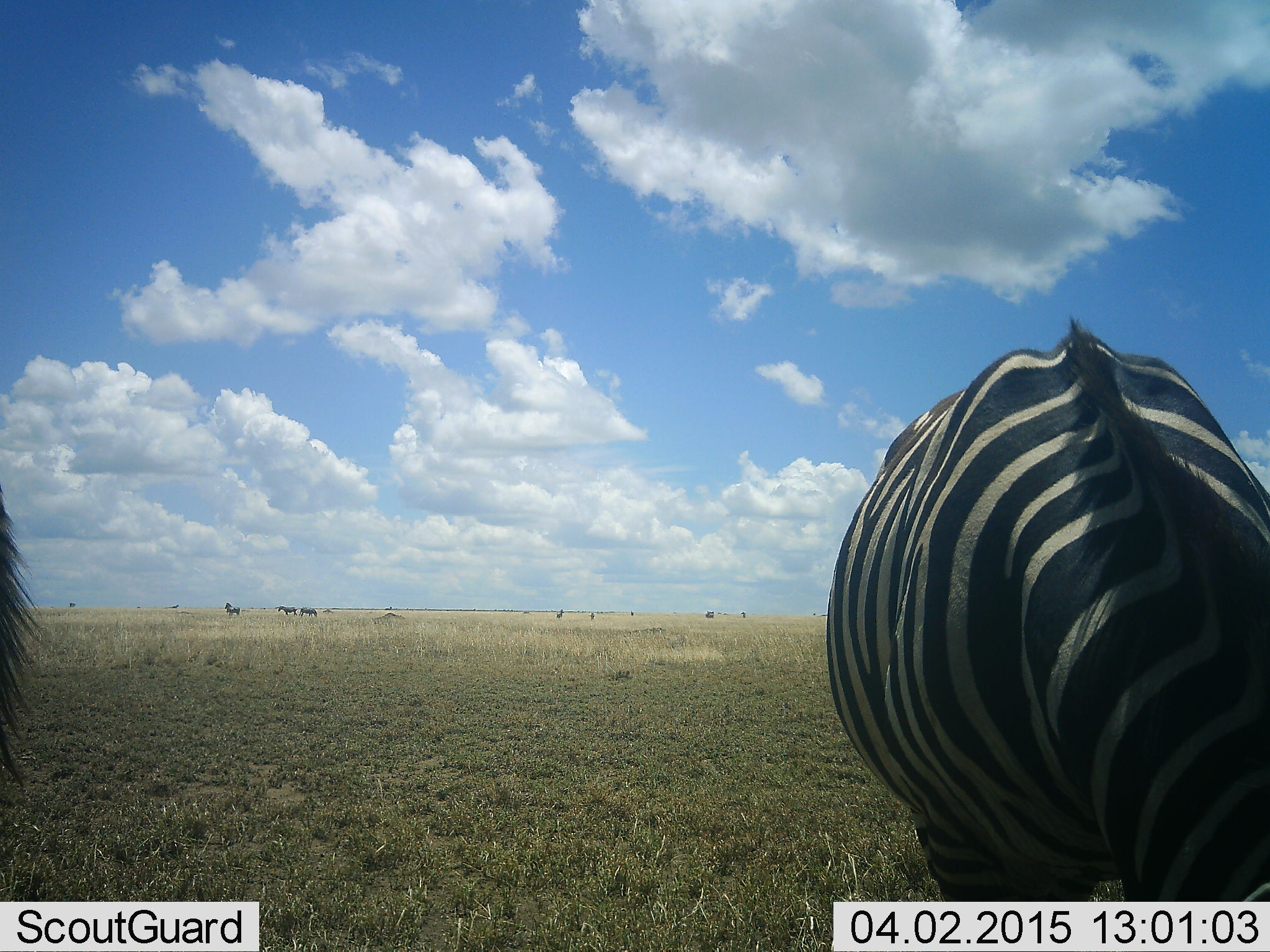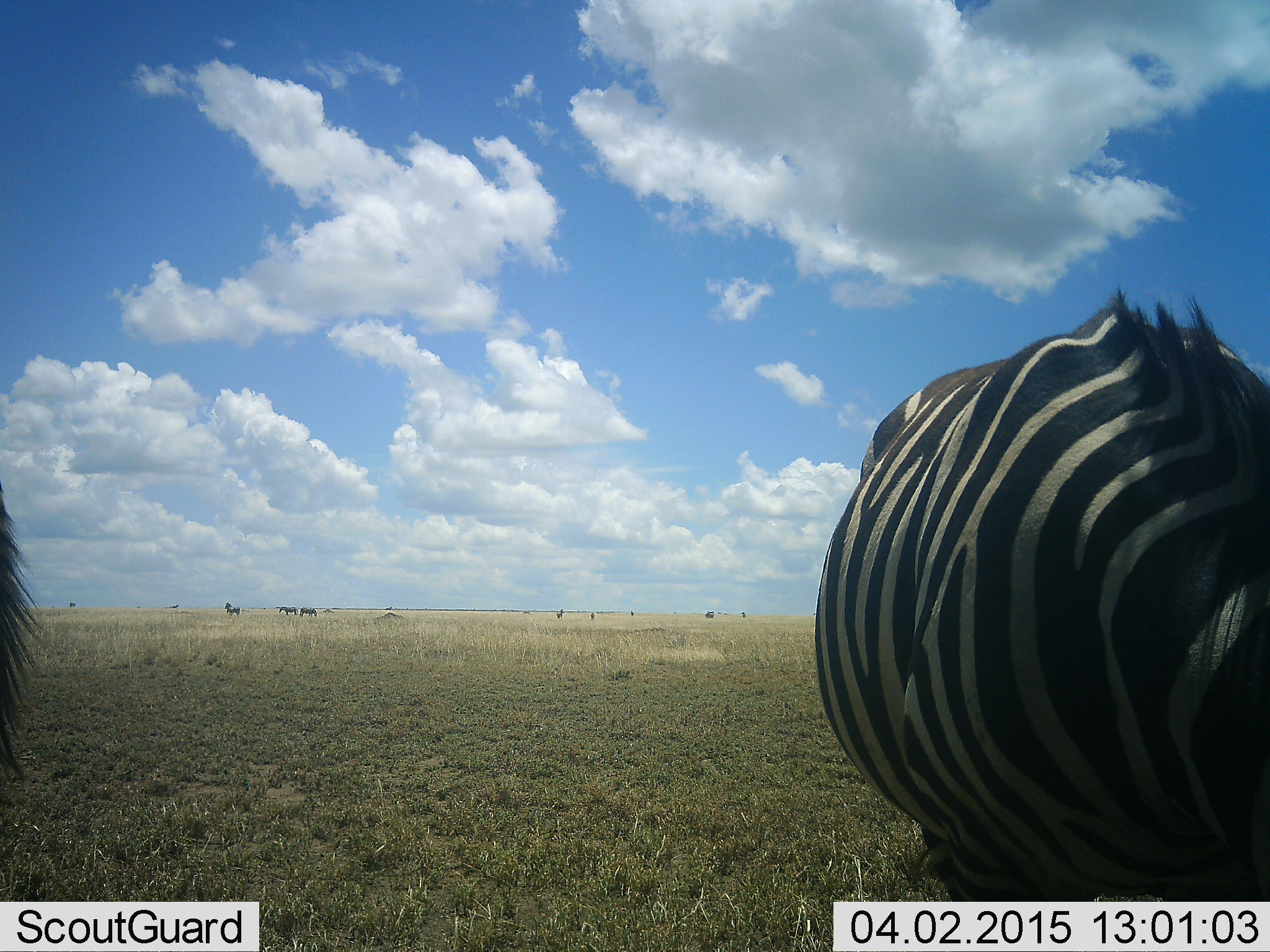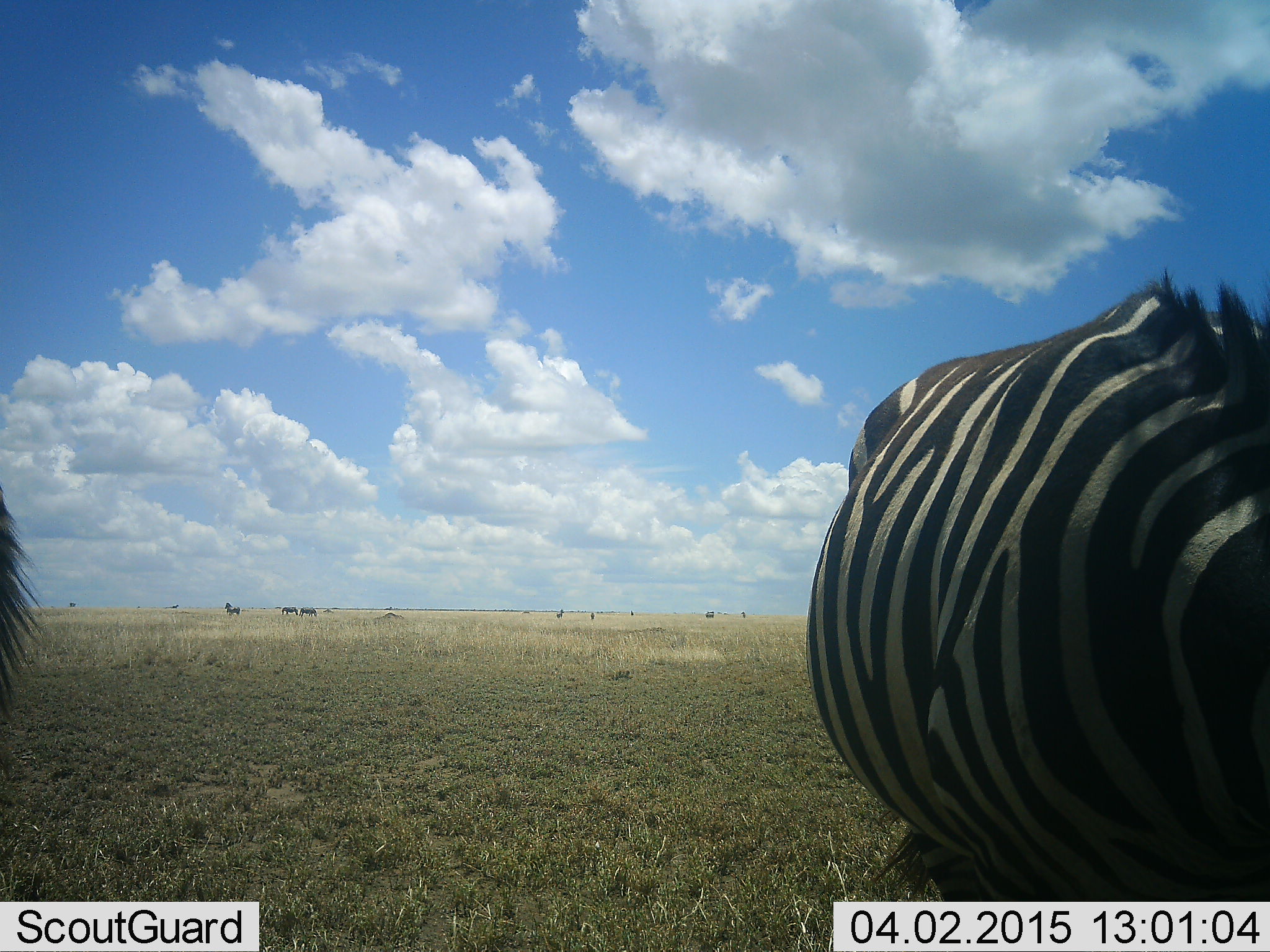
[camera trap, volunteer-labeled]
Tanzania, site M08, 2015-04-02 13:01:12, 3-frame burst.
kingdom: Animalia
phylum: Chordata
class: Mammalia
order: Perissodactyla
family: Equidae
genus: Equus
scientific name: Equus quagga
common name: plains zebra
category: zebra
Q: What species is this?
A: Zebra (plains zebra) (Equus quagga).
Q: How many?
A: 2.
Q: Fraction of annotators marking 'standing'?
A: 60%.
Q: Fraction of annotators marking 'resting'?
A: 0%.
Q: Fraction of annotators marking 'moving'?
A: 20%.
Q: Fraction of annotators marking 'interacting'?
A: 0%.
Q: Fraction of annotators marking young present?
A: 0%.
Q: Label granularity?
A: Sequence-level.